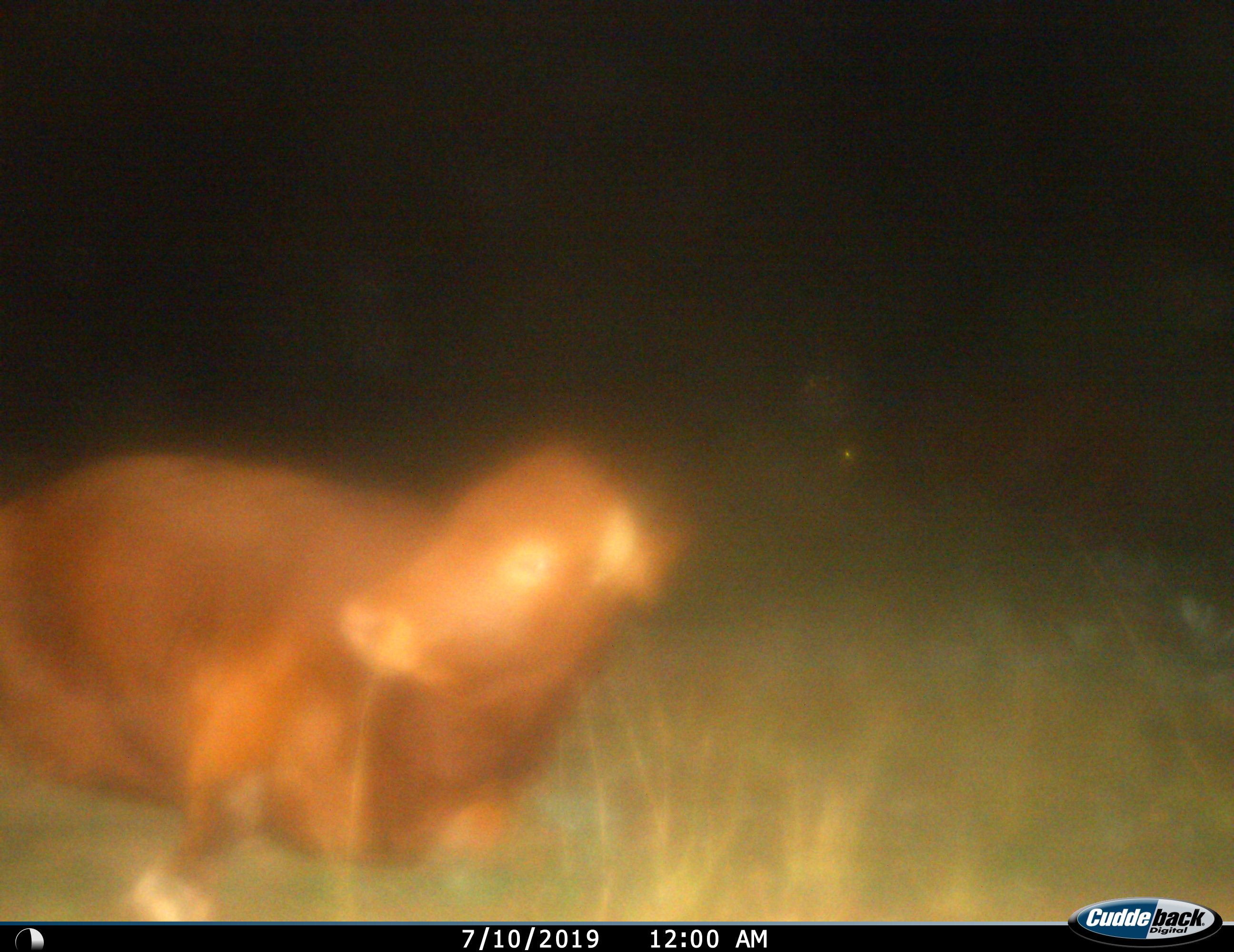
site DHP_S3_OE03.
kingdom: Animalia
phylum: Chordata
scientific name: Vertebrata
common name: domestic animal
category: domesticanimal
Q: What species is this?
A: Domesticanimal (domestic animal) (Vertebrata).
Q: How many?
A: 1.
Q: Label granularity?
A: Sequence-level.